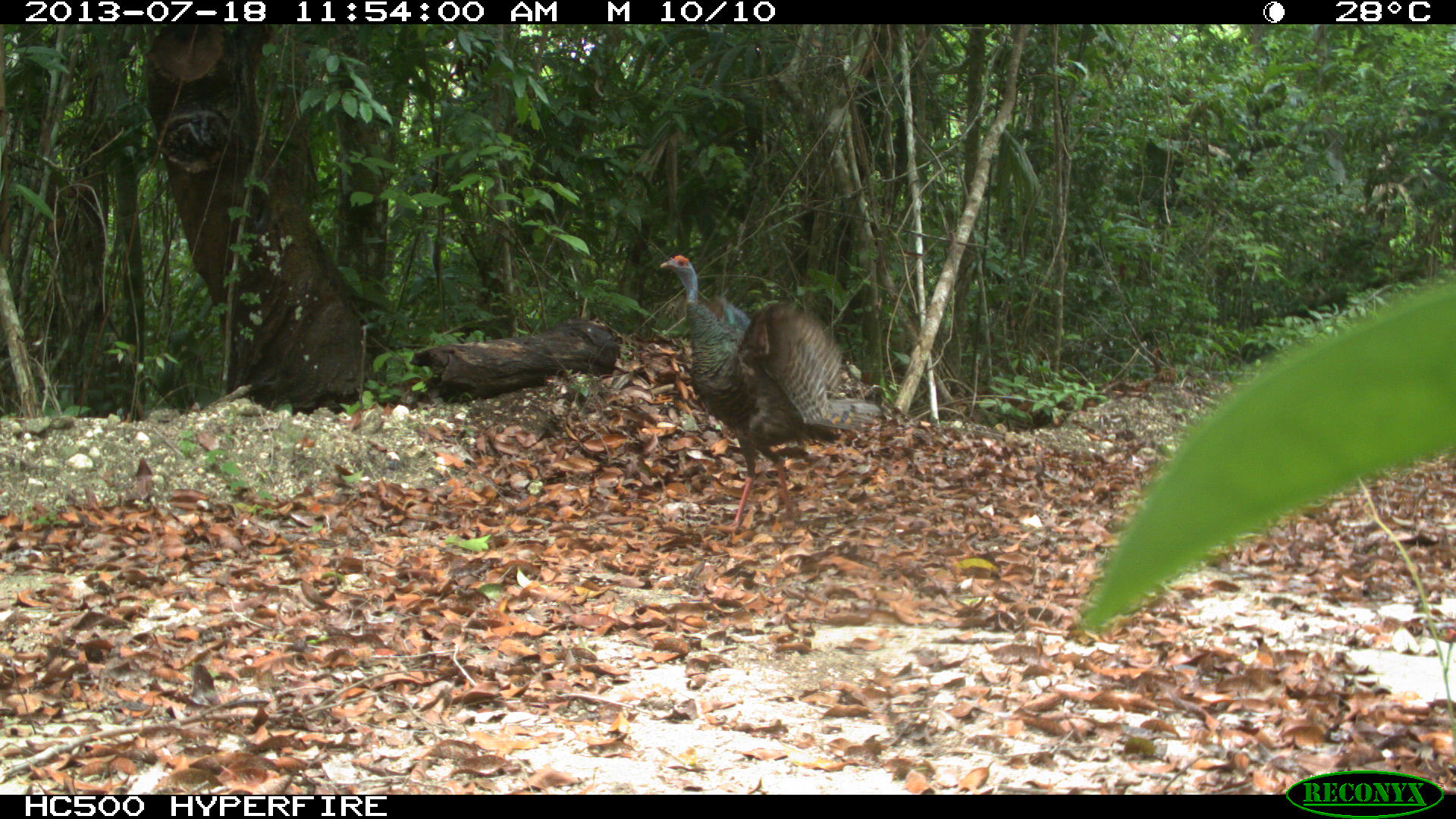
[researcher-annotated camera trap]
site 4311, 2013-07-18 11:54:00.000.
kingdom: Animalia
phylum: Chordata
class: Aves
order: Galliformes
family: Phasianidae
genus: Meleagris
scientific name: Meleagris ocellata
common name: ocellated turkey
Meleagris ocellata (ocellated turkey), count 2.